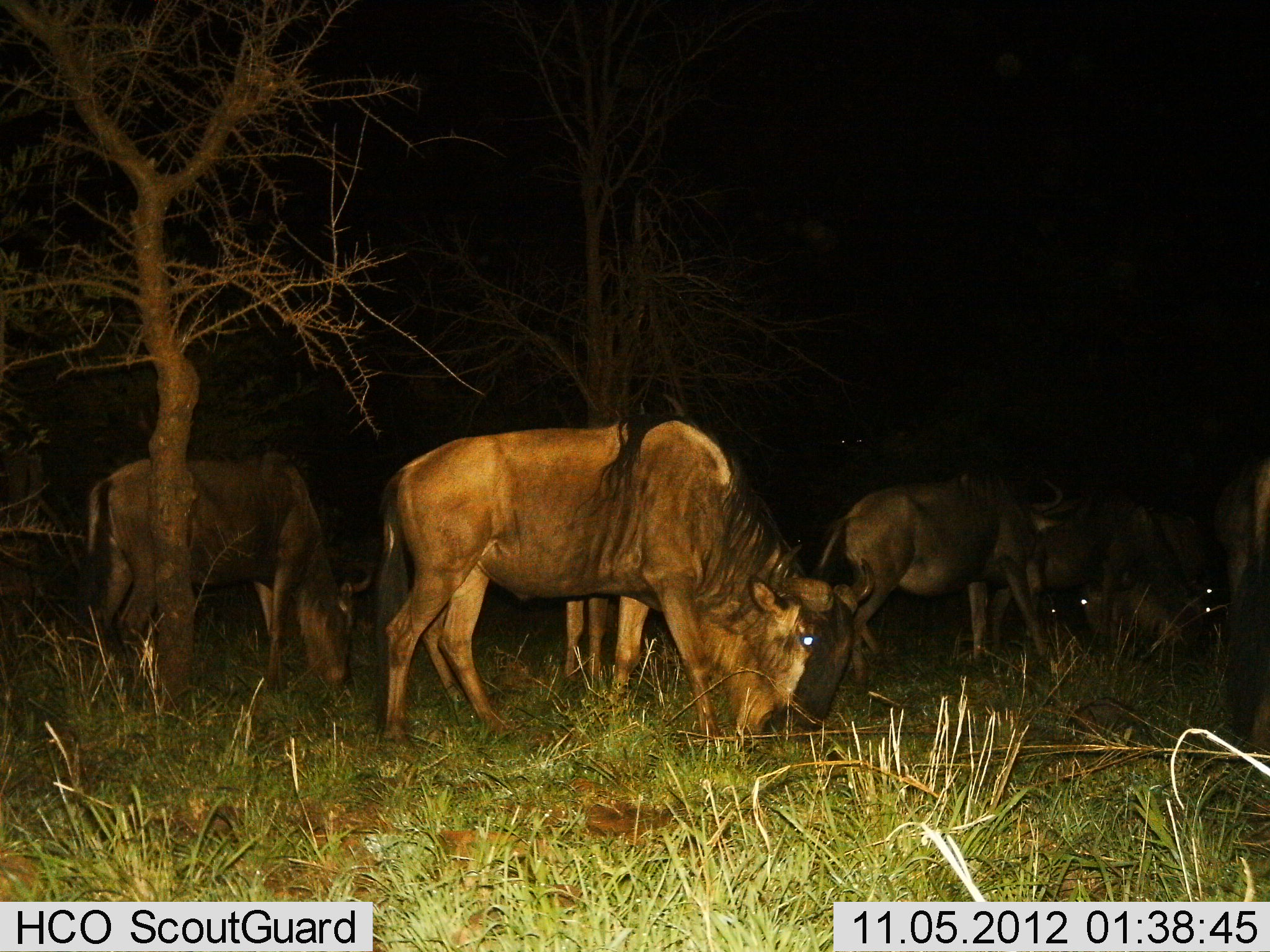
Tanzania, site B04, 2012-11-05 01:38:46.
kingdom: Animalia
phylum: Chordata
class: Mammalia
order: Artiodactyla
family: Bovidae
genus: Connochaetes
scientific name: Connochaetes taurinus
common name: blue wildebeest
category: wildebeest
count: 6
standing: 40%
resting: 10%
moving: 20%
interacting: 10%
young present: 0%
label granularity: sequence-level